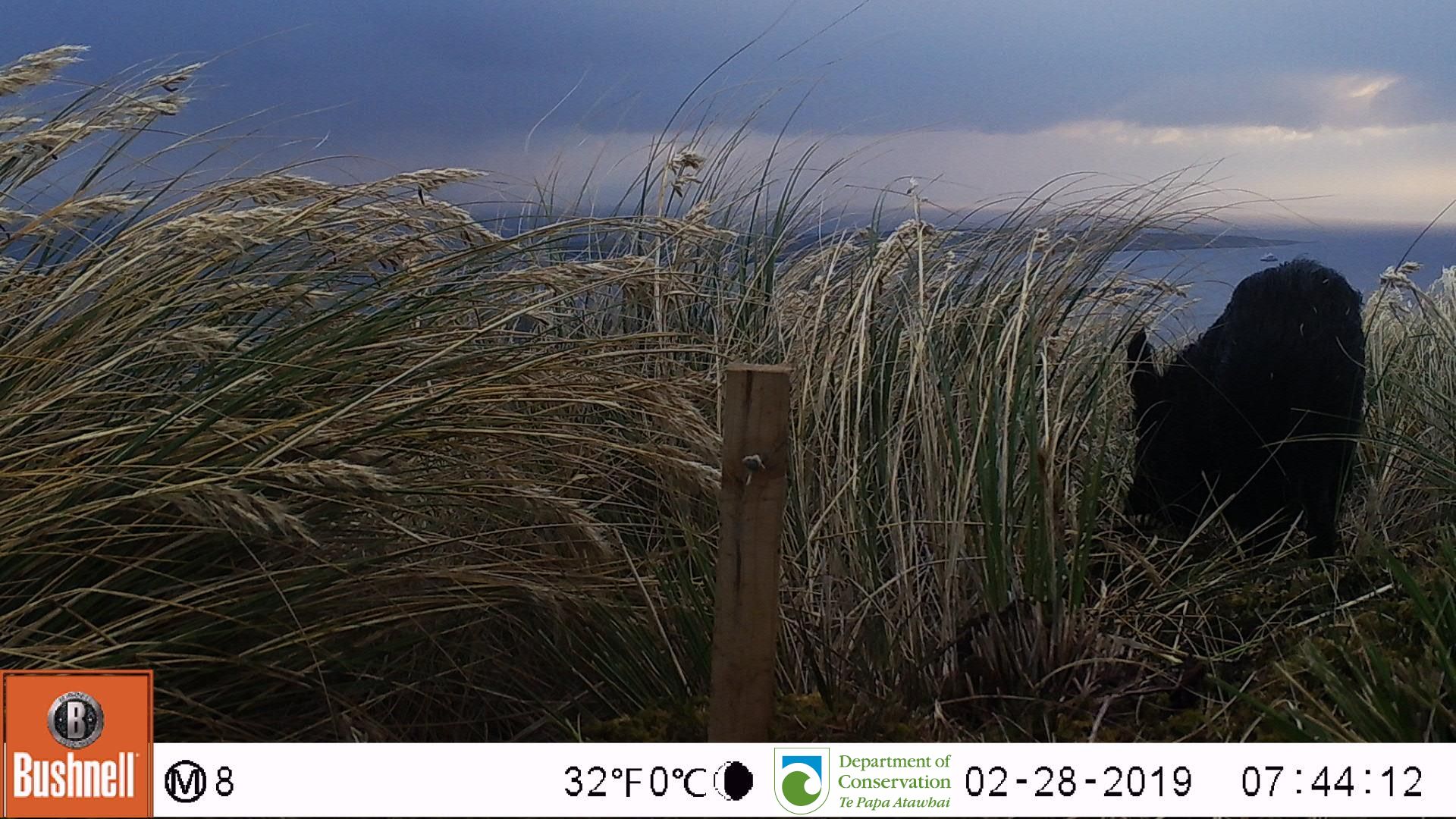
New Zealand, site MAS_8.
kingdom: Animalia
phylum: Chordata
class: Mammalia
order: Artiodactyla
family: Suidae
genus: Sus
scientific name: Sus scrofa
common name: pig